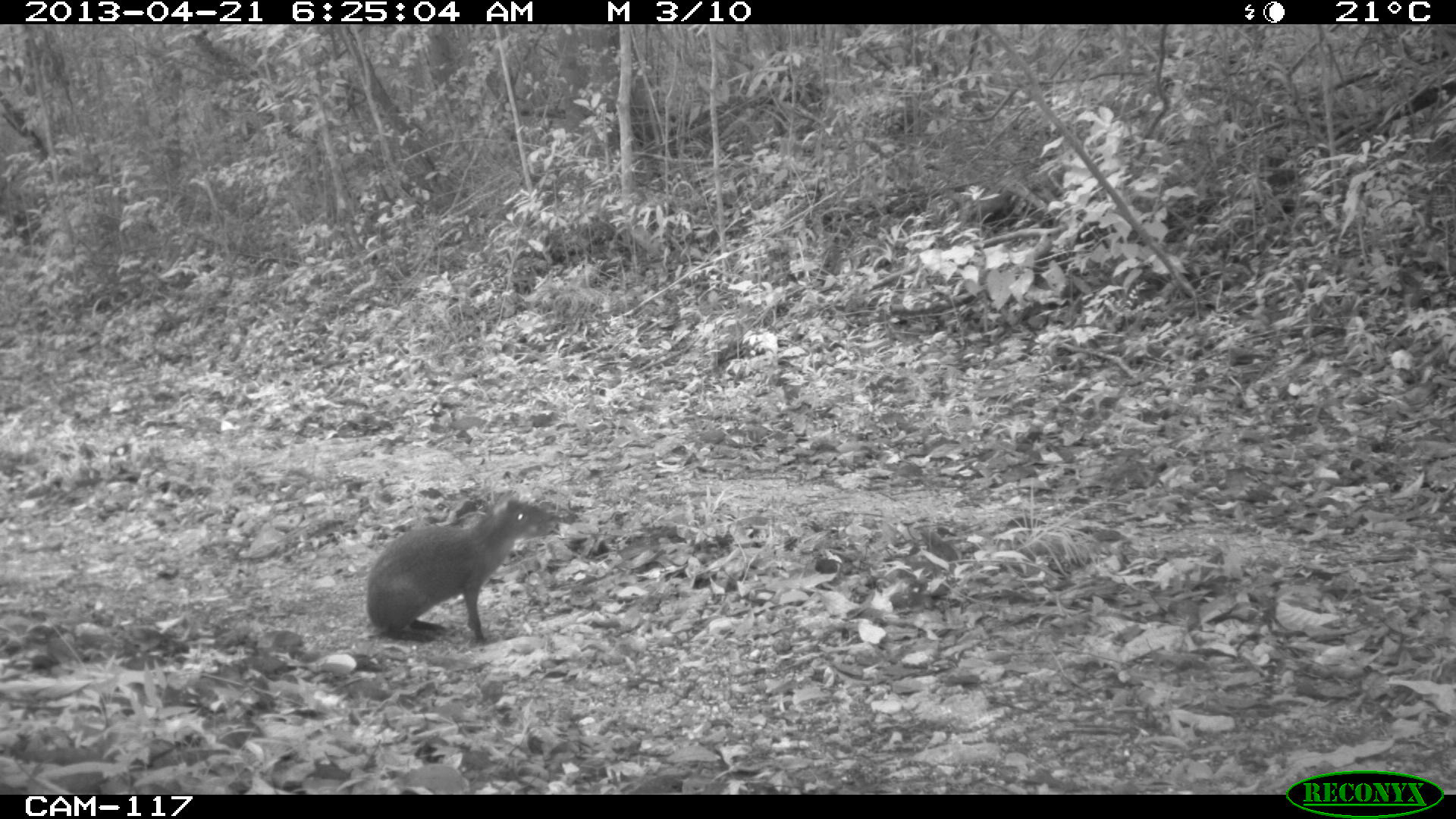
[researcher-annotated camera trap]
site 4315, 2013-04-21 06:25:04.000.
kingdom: Animalia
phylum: Chordata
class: Mammalia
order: Rodentia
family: Dasyproctidae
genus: Dasyprocta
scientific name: Dasyprocta punctata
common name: central american agouti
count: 1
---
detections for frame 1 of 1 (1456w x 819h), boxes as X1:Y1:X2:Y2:
dasyprocta punctata: 365:496:558:640